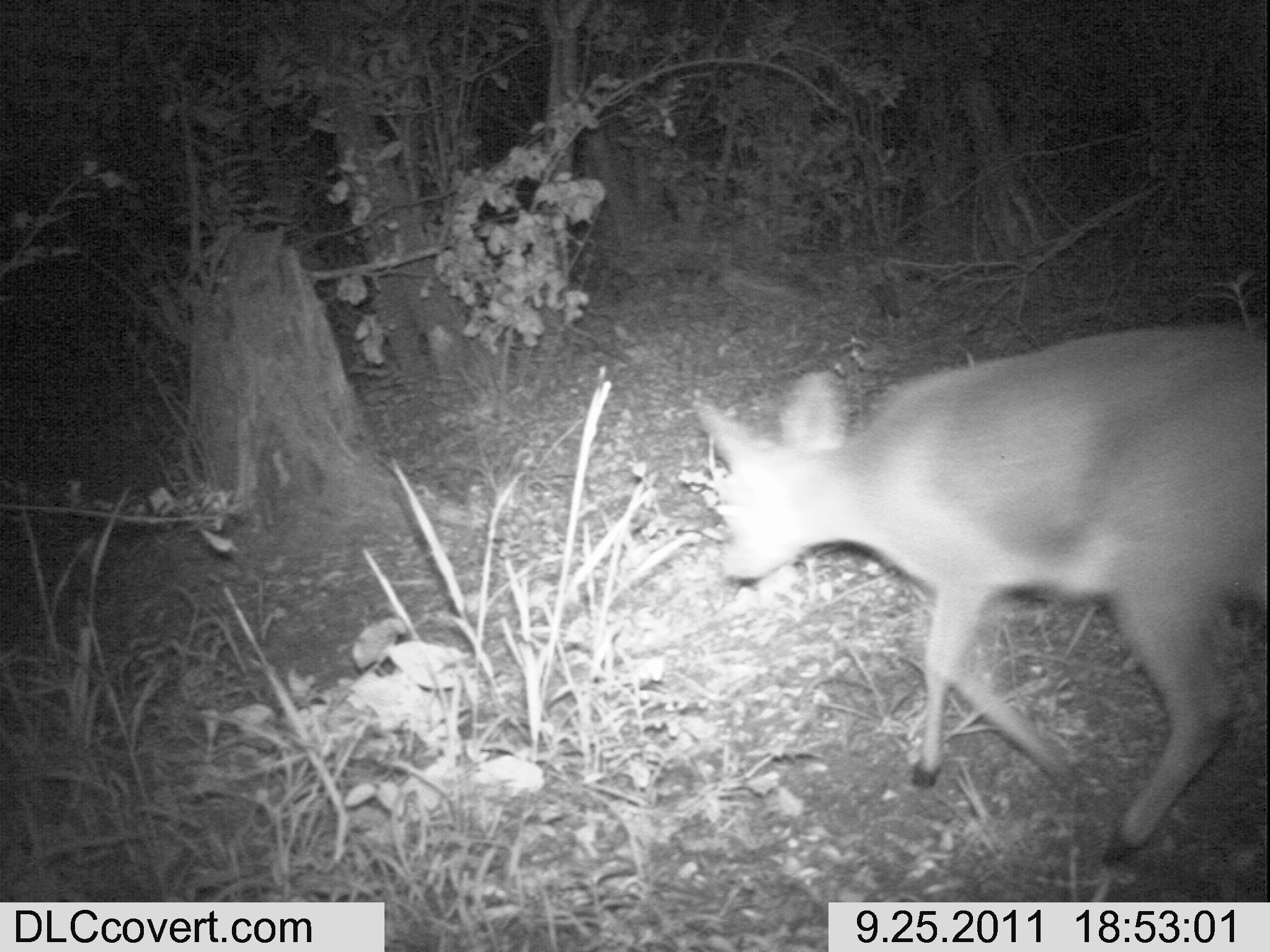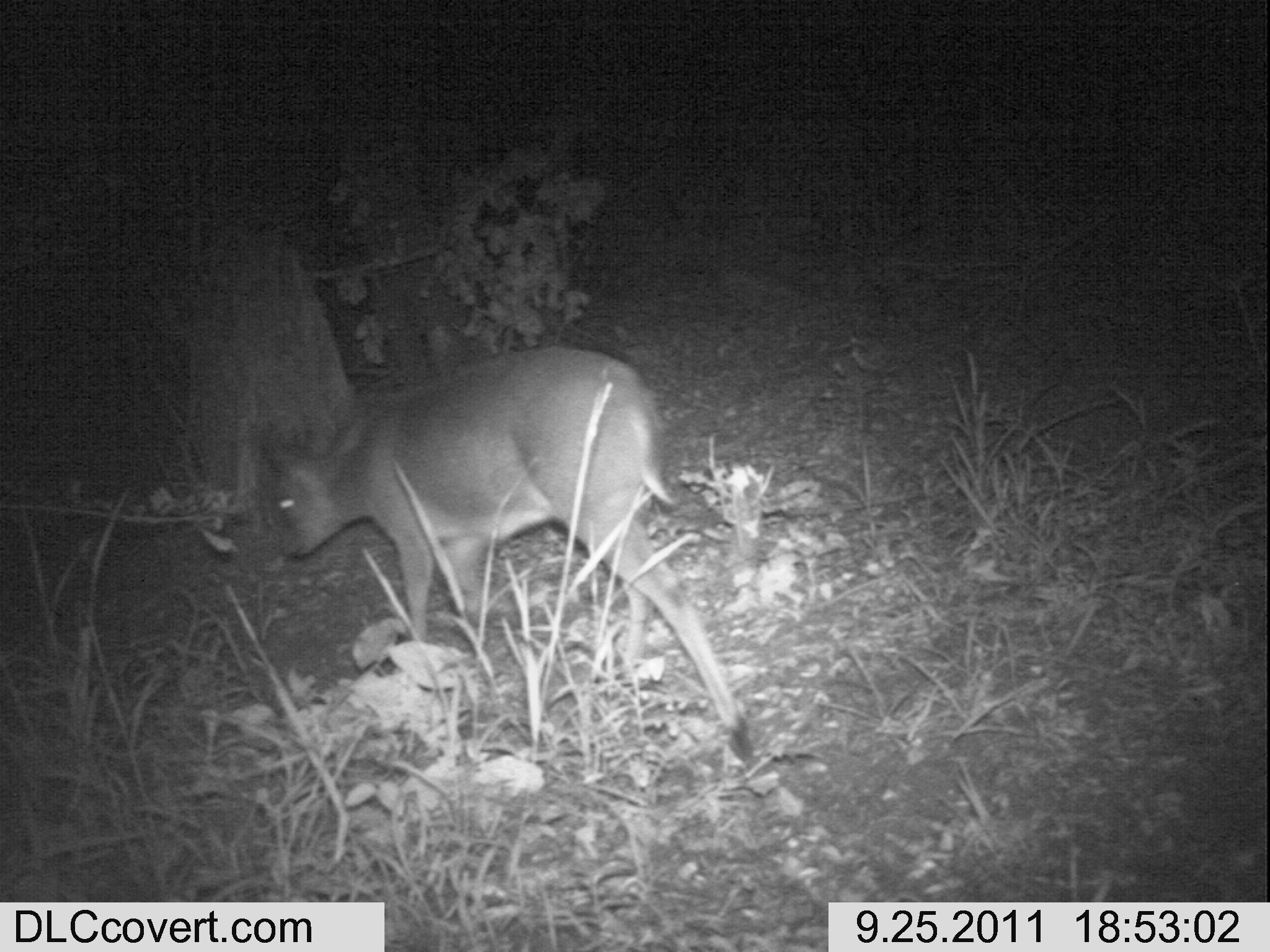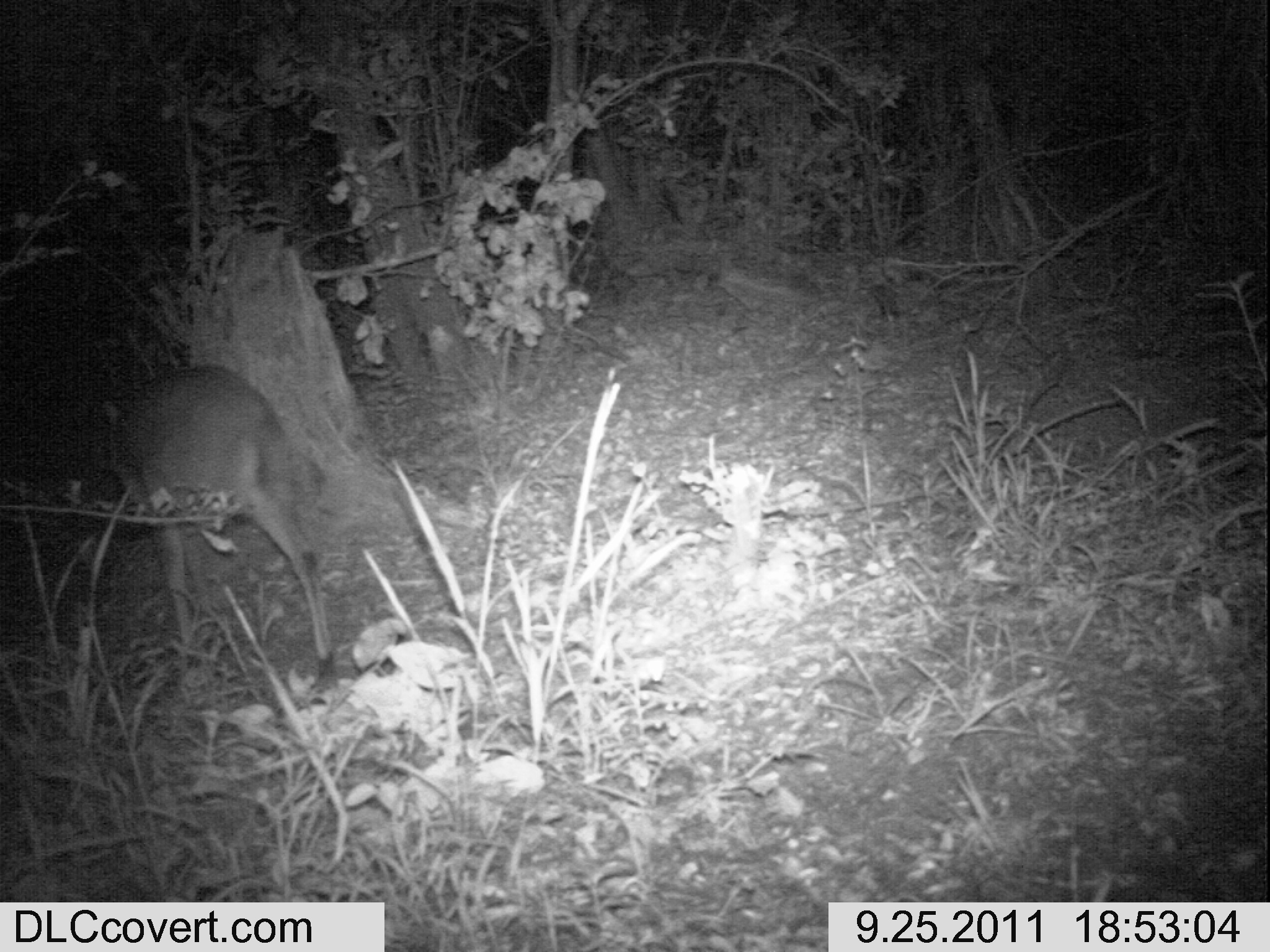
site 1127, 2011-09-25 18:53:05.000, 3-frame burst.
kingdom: Animalia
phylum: Chordata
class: Mammalia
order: Artiodactyla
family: Bovidae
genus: Sylvicapra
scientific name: Sylvicapra grimmia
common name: bush duiker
Sylvicapra grimmia (bush duiker), count 1.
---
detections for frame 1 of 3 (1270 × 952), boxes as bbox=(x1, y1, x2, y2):
sylvicapra grimmia: bbox=(692, 320, 1266, 867)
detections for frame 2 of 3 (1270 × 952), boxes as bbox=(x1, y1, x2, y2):
sylvicapra grimmia: bbox=(259, 346, 754, 759)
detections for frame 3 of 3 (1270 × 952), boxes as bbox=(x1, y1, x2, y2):
sylvicapra grimmia: bbox=(92, 362, 335, 679)